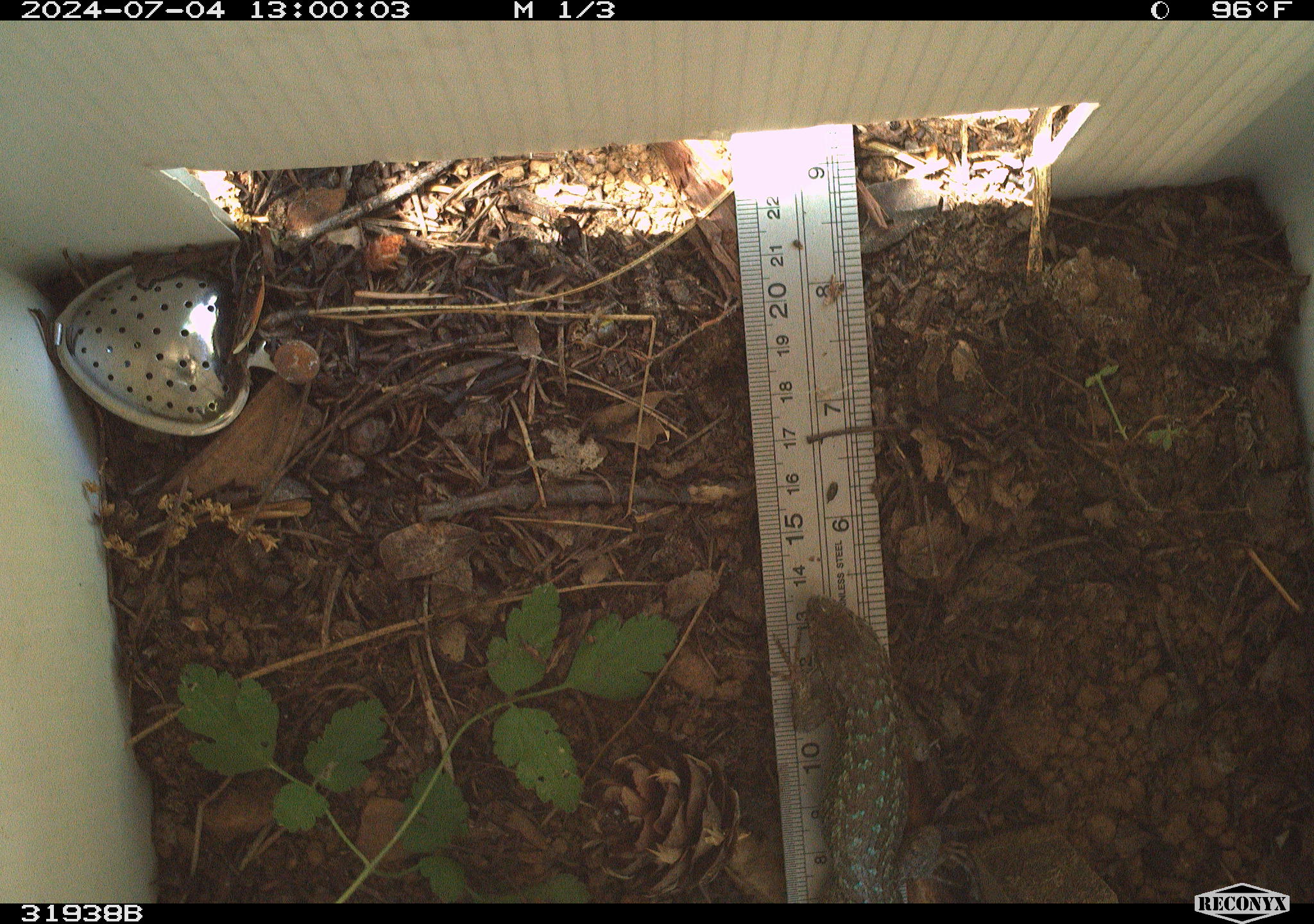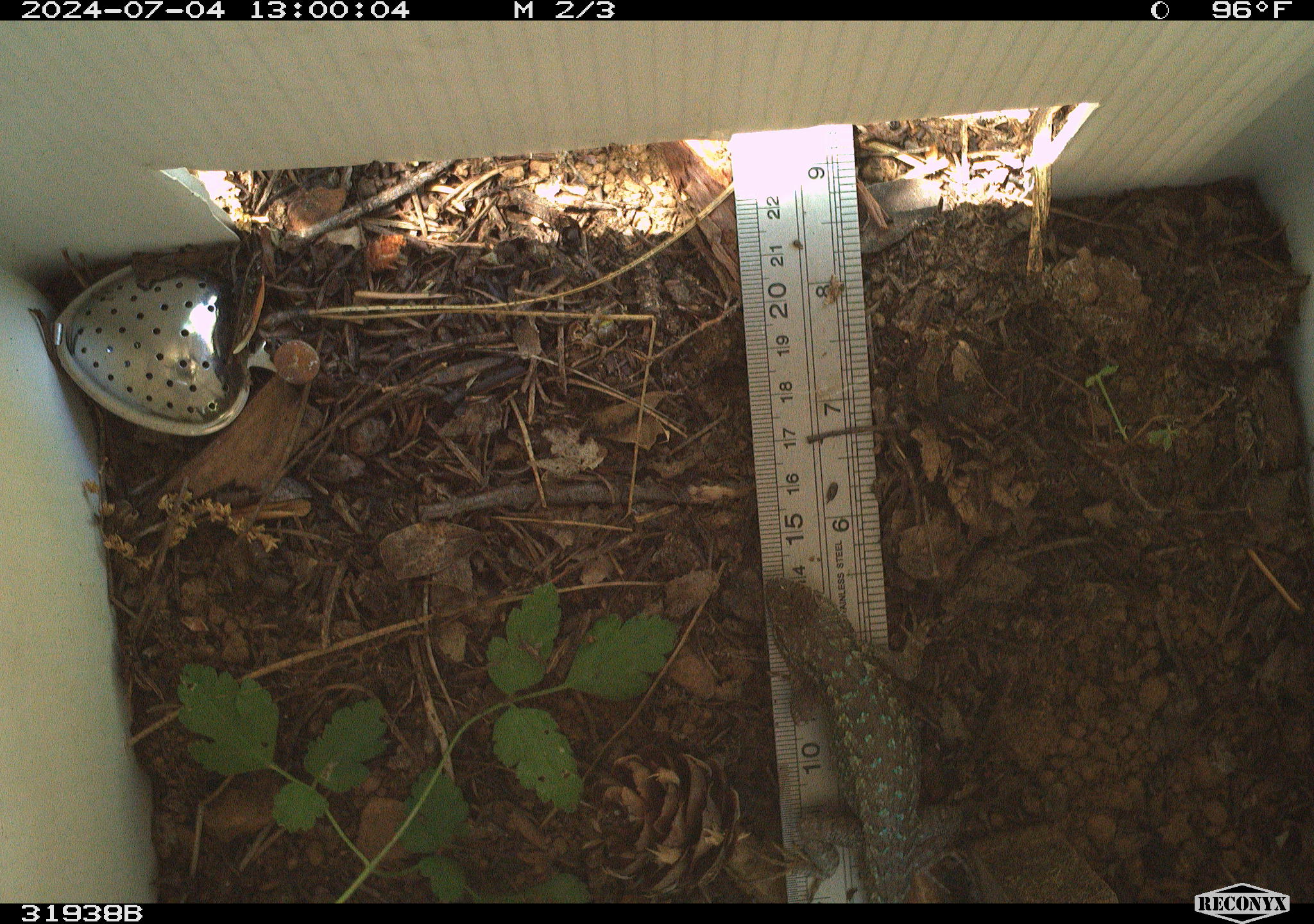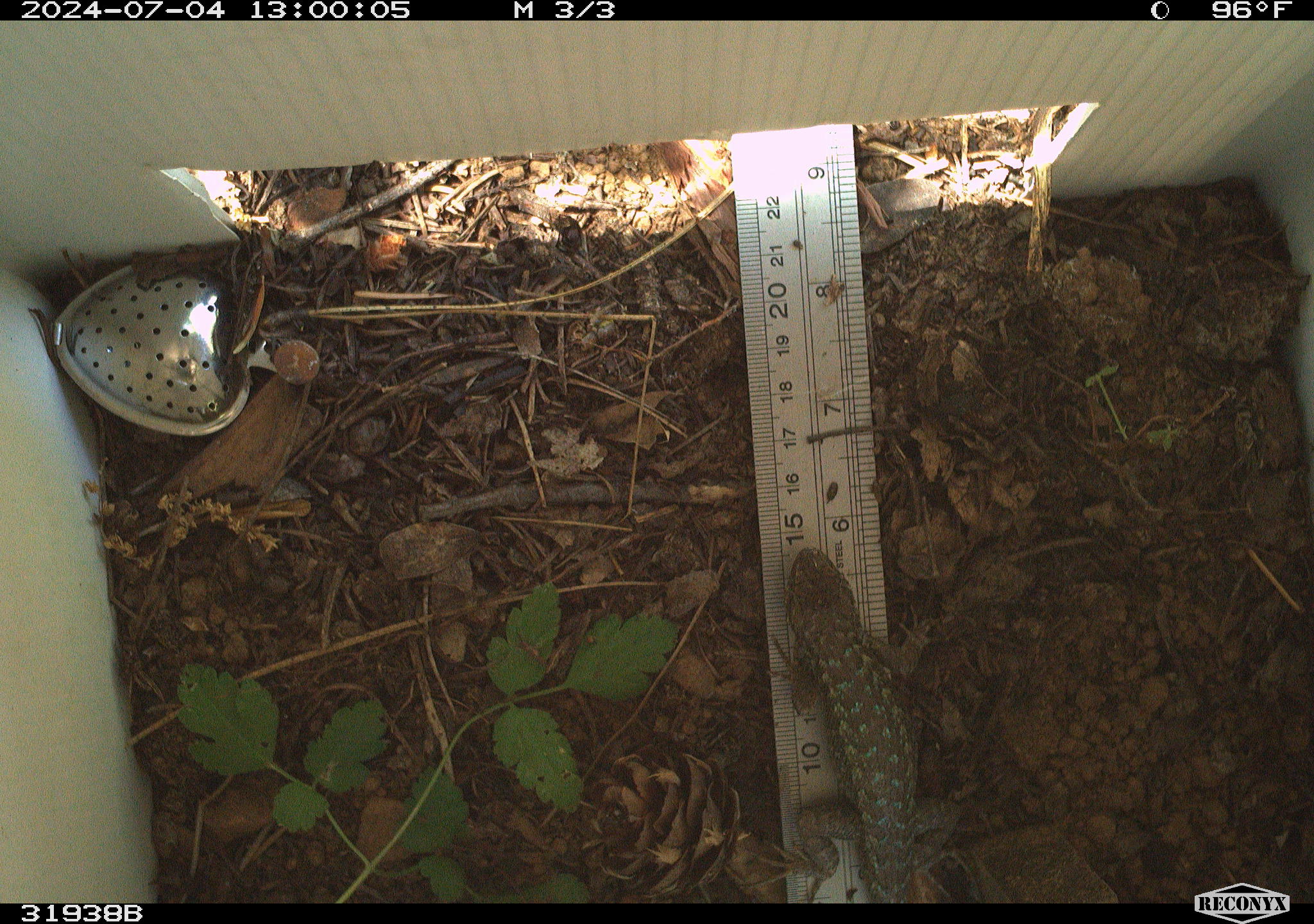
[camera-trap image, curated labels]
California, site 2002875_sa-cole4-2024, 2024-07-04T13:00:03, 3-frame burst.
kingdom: Animalia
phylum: Chordata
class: Reptilia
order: Squamata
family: Phrynosomatidae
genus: Sceloporus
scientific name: Sceloporus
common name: spiny lizards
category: sceloporus species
Sceloporus species (spiny lizards) (Sceloporus).